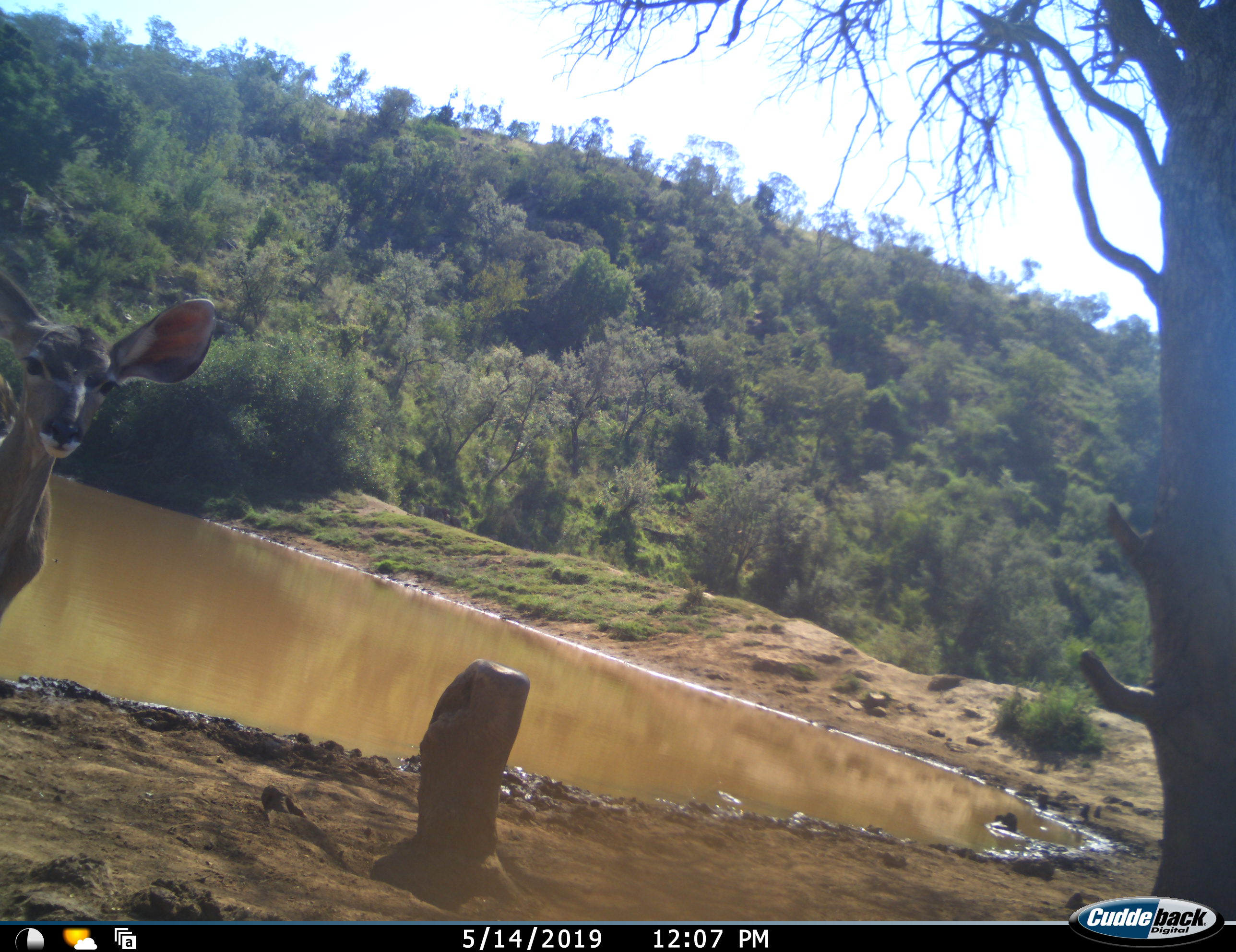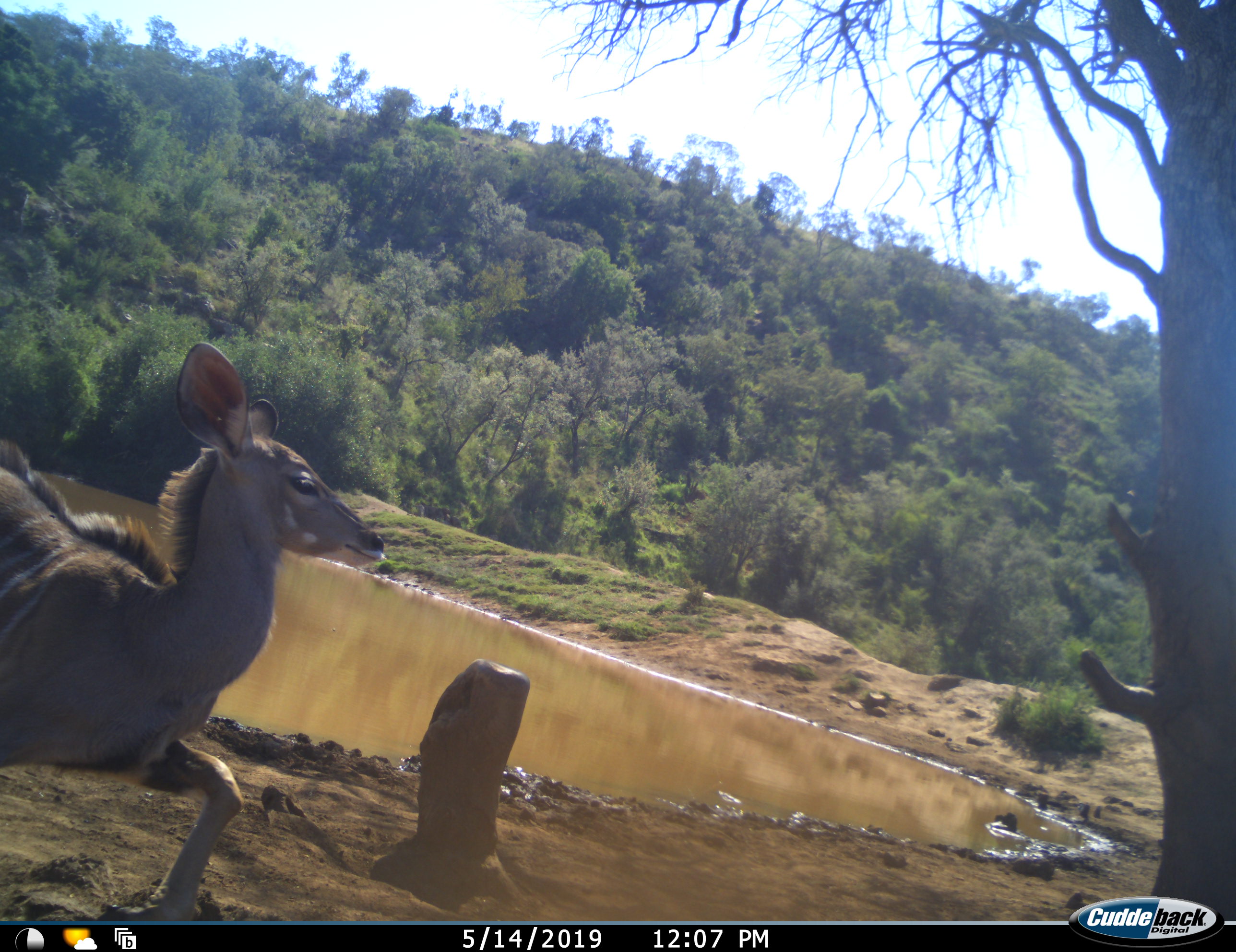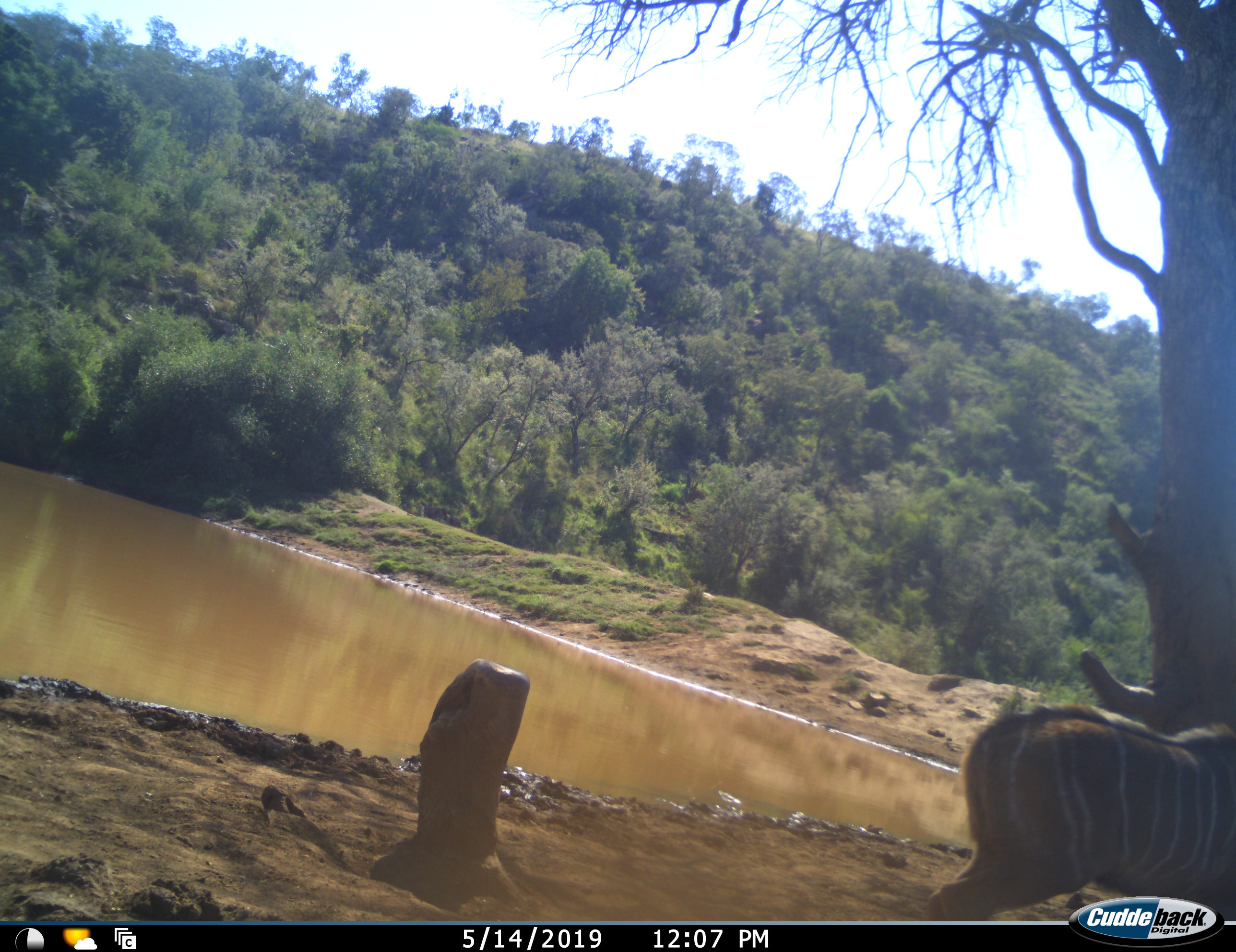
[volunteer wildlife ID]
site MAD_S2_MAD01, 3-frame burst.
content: unidentified animal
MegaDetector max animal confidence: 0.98